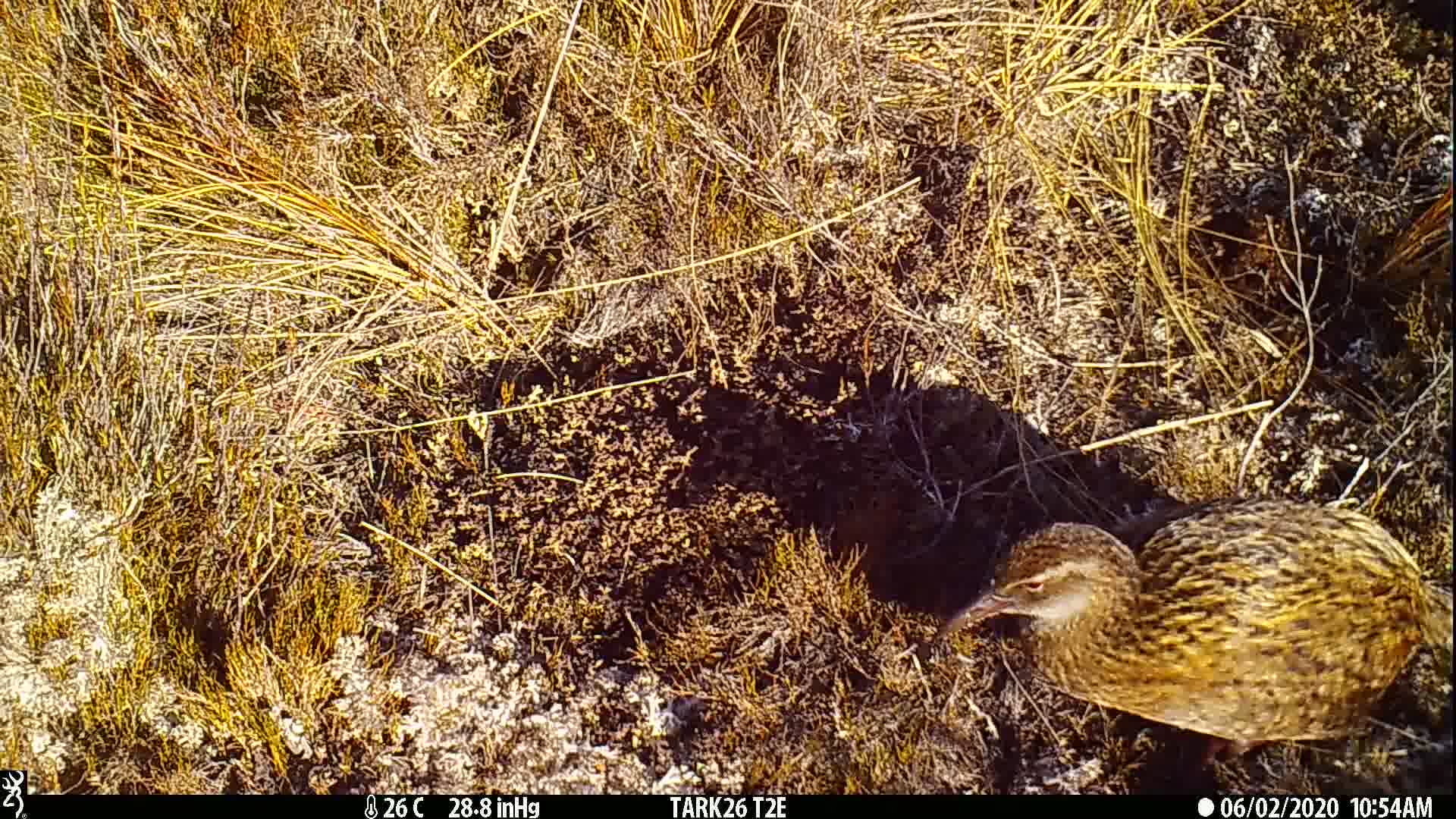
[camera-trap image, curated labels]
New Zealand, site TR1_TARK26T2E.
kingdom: Animalia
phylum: Chordata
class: Aves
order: Gruiformes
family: Rallidae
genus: Gallirallus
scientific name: Gallirallus australis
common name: weka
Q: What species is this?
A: Weka (Gallirallus australis).